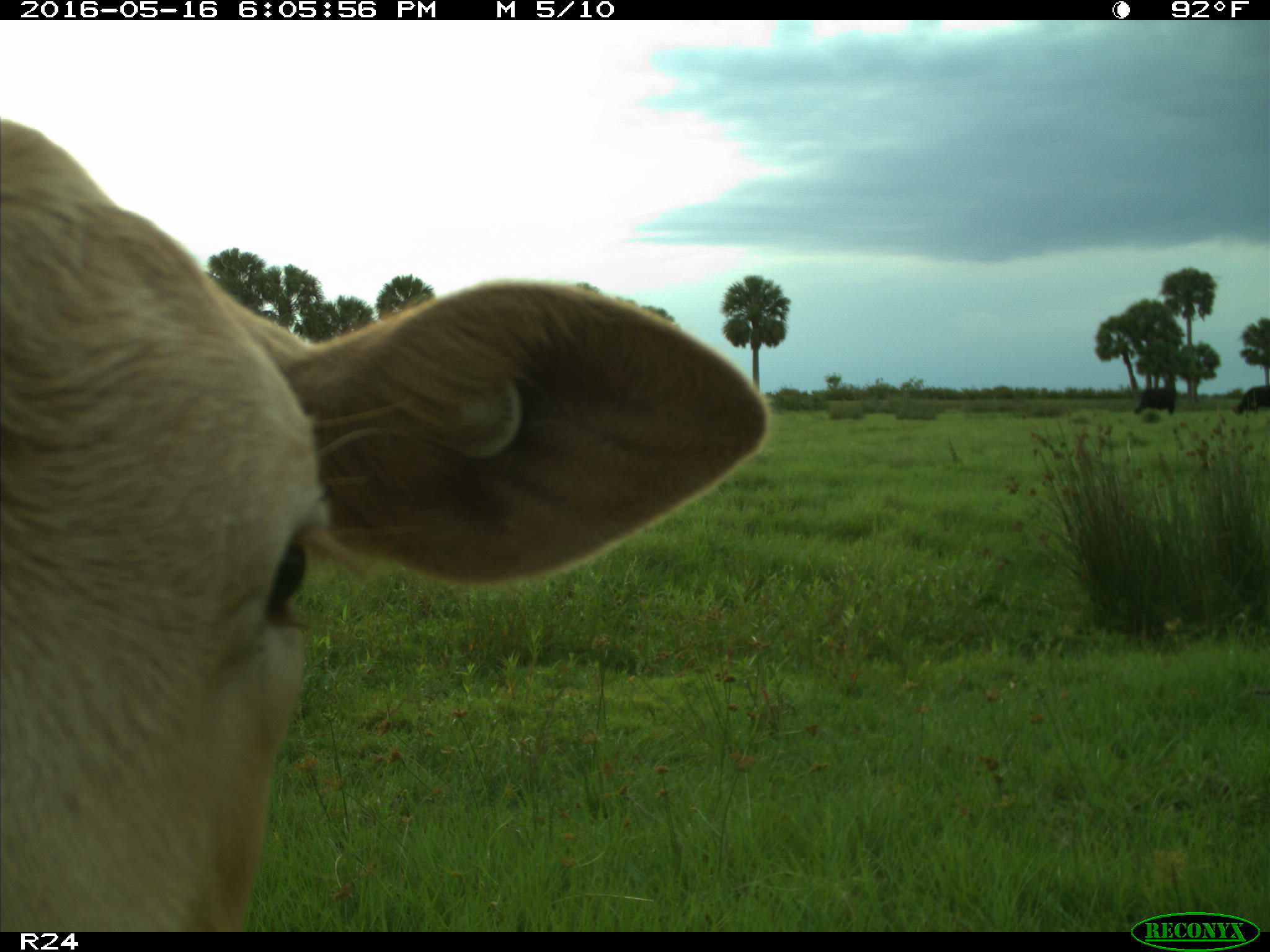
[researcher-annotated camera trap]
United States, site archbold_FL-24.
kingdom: Animalia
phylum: Chordata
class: Mammalia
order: Artiodactyla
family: Bovidae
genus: Bos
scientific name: Bos taurus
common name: domestic cow